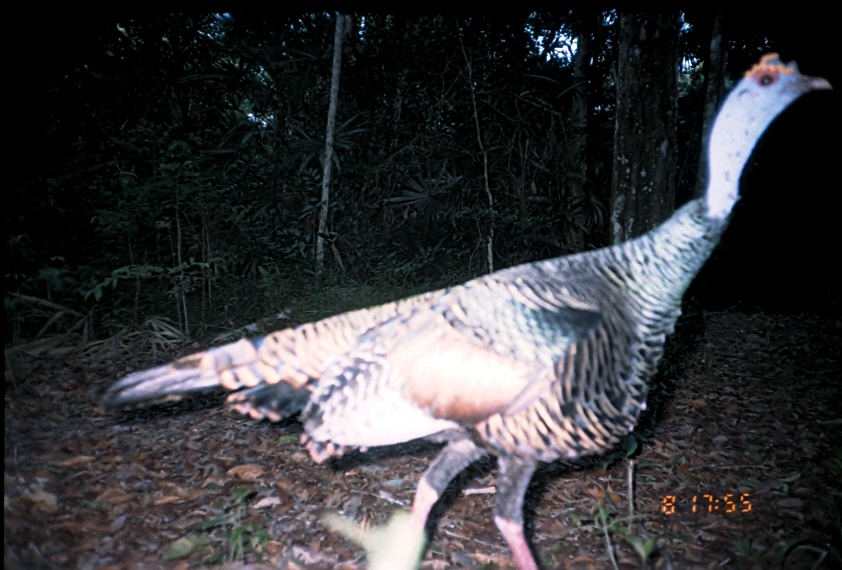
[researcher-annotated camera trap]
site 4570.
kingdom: Animalia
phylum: Chordata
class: Aves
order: Galliformes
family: Phasianidae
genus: Meleagris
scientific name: Meleagris ocellata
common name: ocellated turkey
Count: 1.